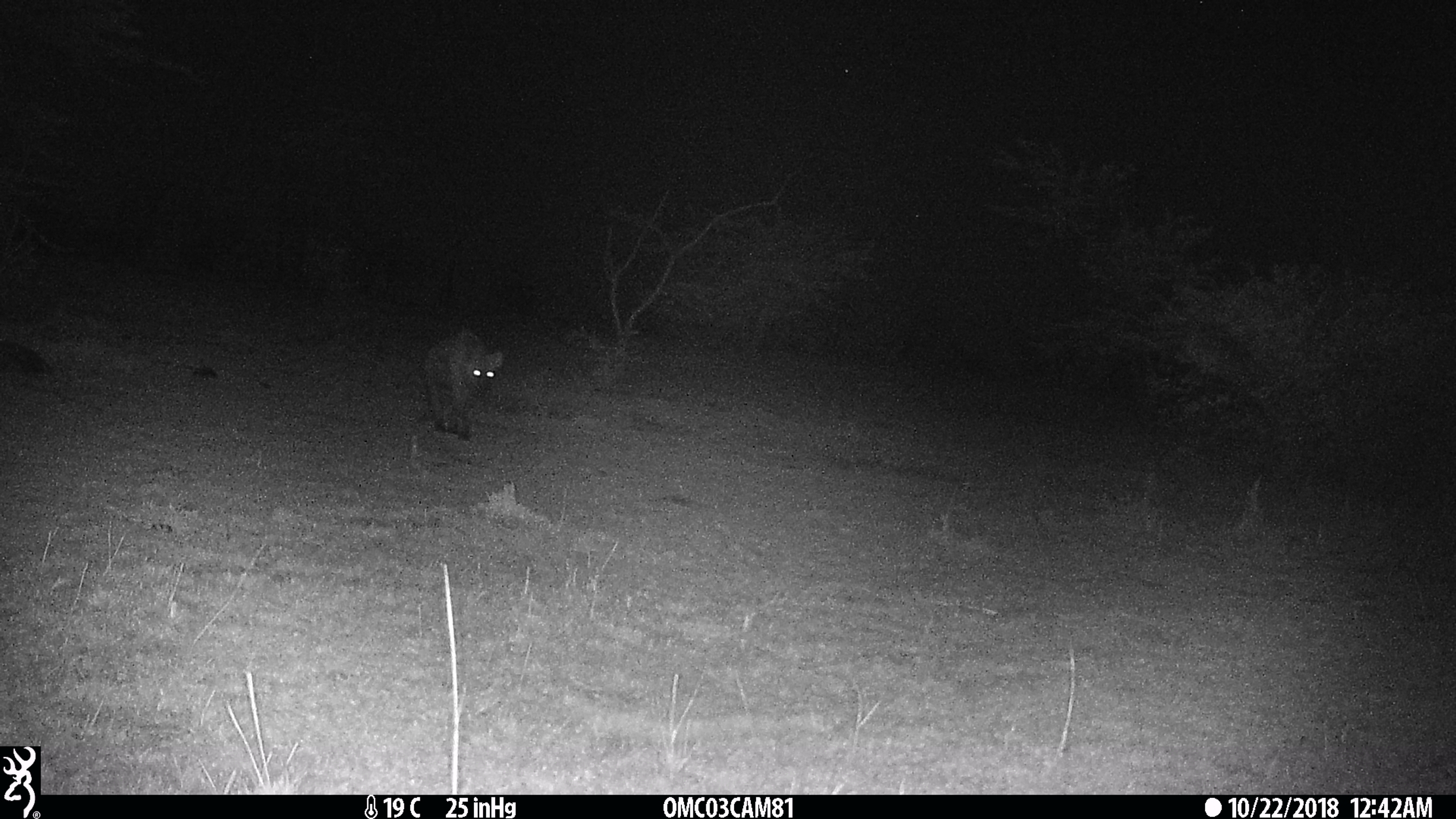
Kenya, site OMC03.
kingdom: Animalia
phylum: Chordata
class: Mammalia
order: Carnivora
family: Hyaenidae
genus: Crocuta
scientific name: Crocuta crocuta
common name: spotted hyena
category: hyena spotted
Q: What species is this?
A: Hyena spotted (spotted hyena) (Crocuta crocuta).